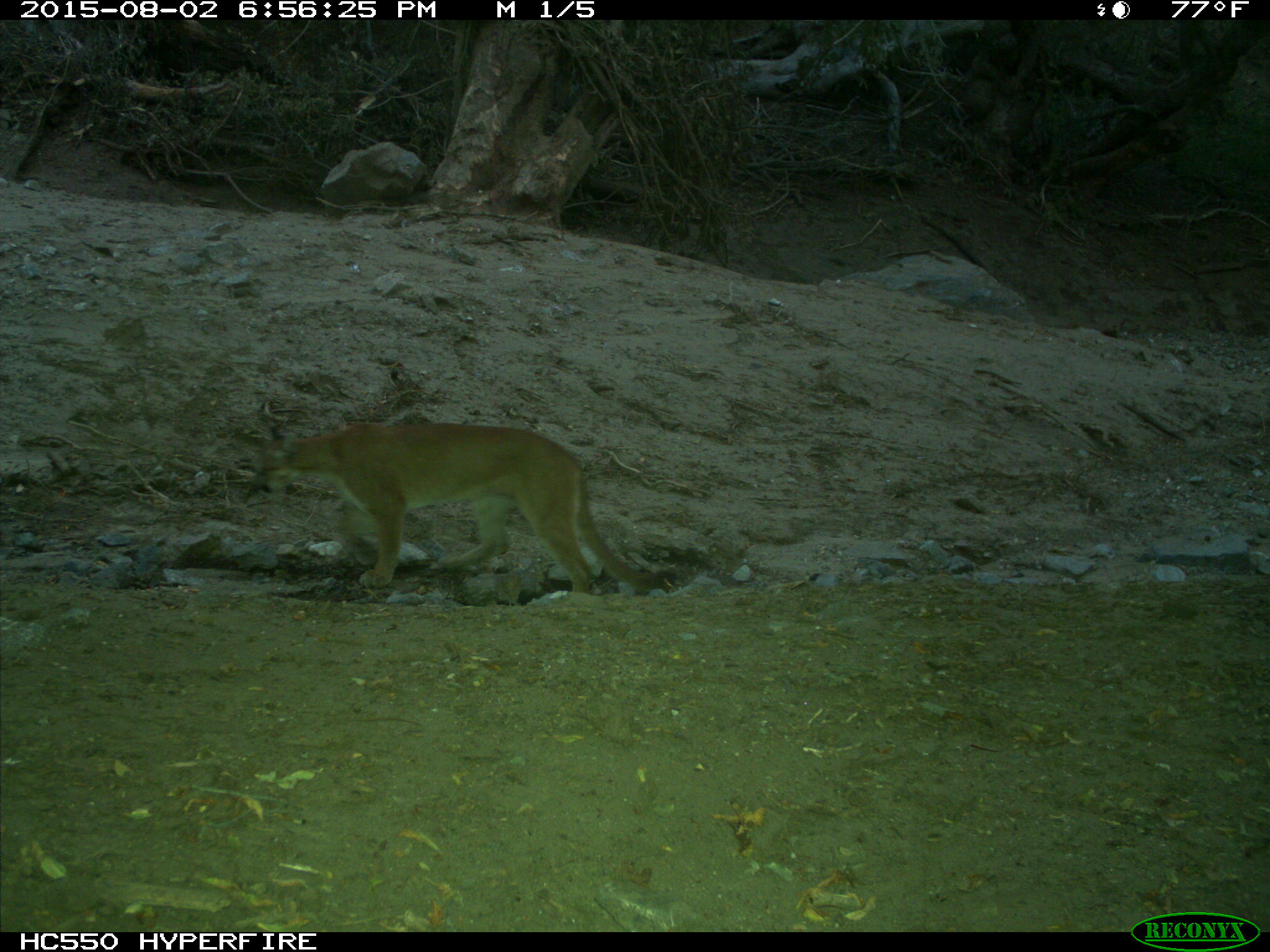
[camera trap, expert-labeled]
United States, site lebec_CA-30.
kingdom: Animalia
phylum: Chordata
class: Mammalia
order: Carnivora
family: Felidae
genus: Puma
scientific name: Puma concolor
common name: mountain lion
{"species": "Puma concolor (mountain lion)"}